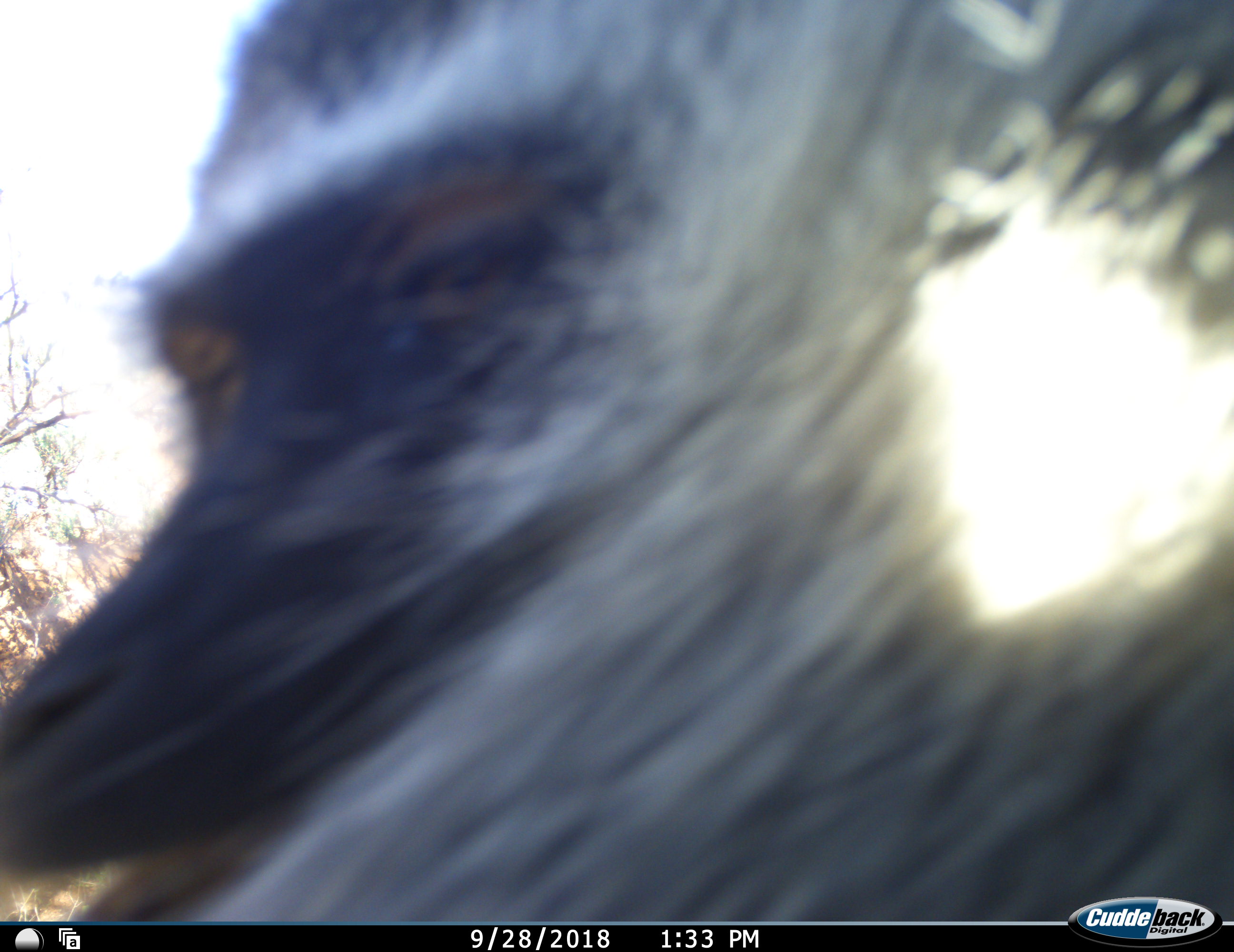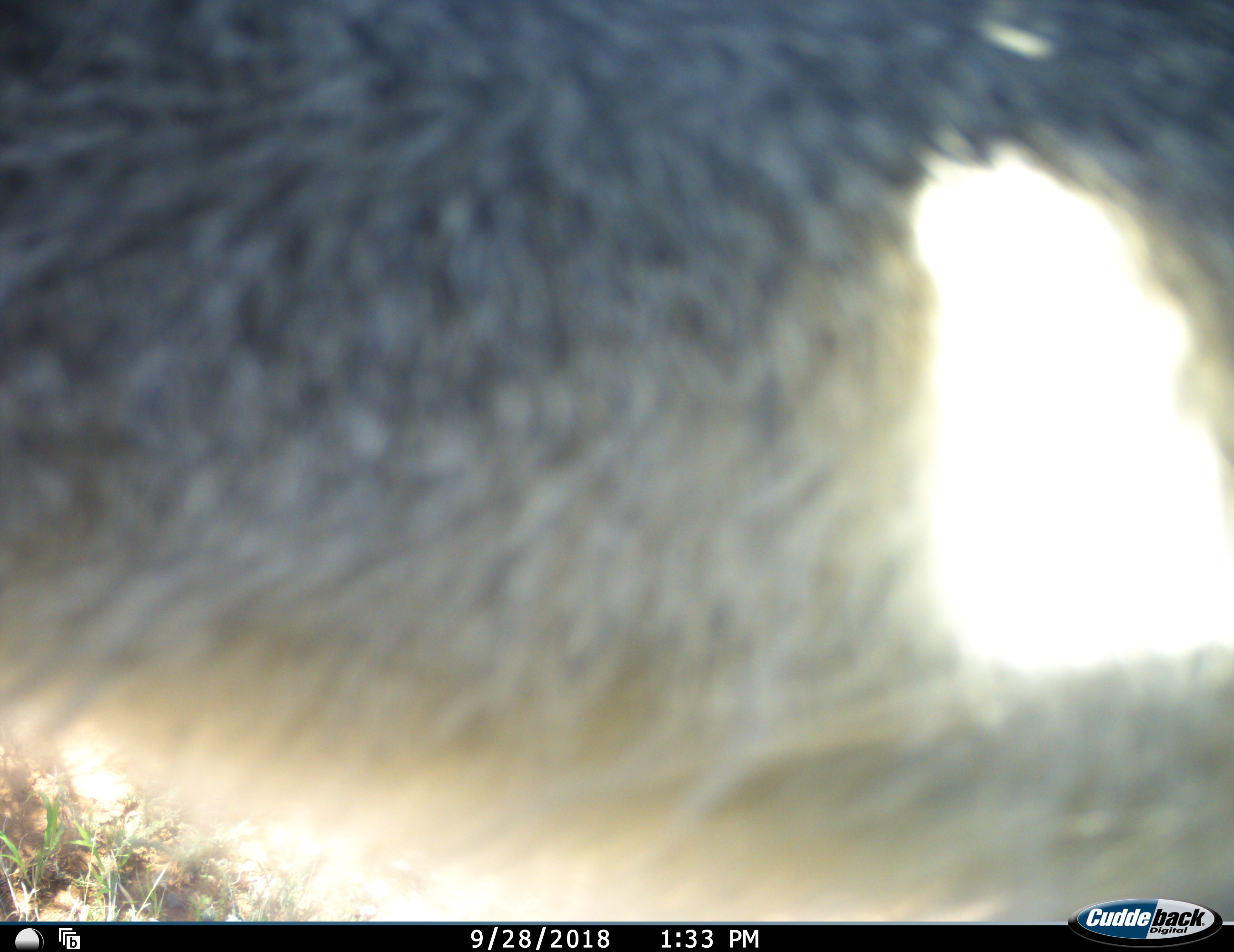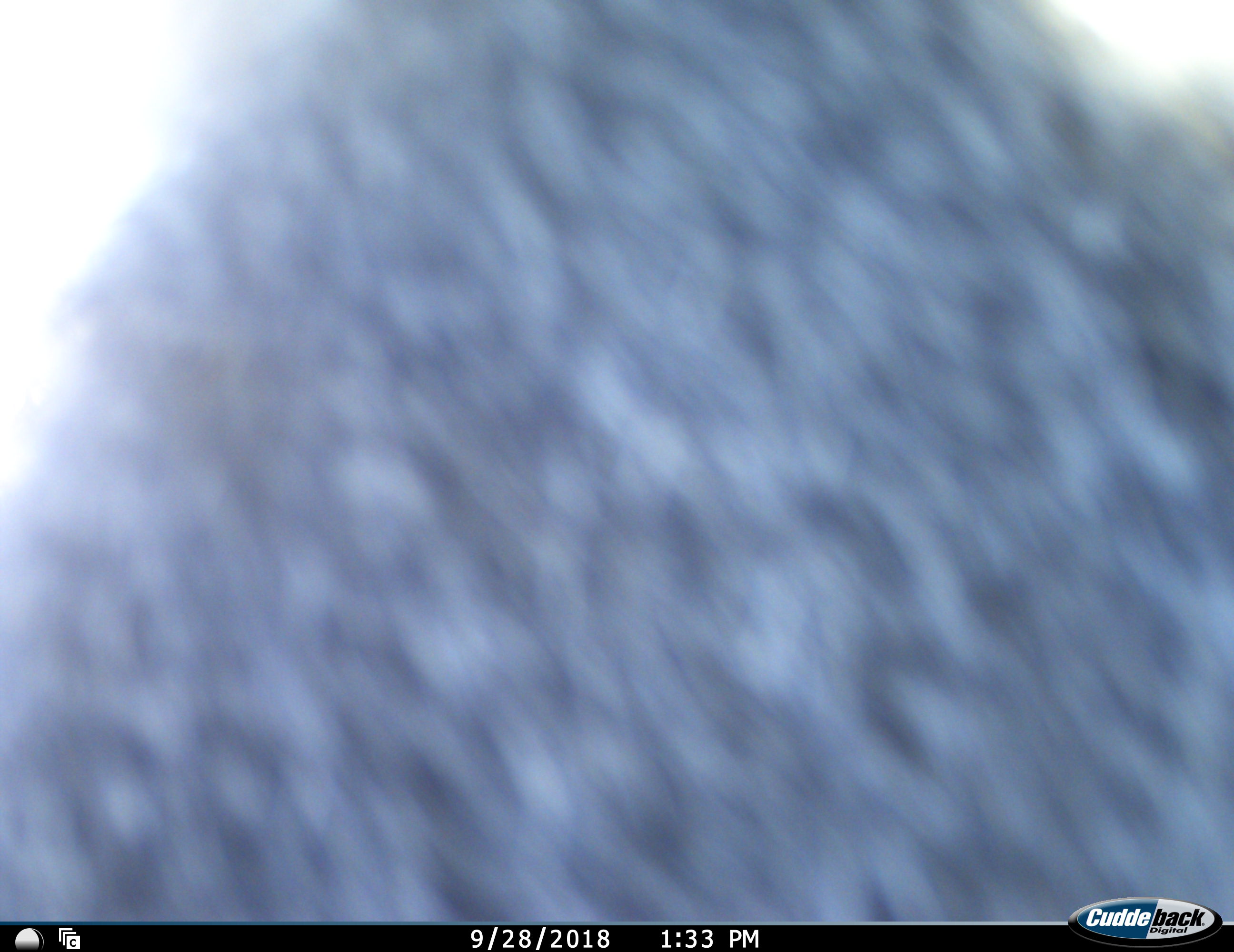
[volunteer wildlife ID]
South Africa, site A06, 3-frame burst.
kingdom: Animalia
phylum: Chordata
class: Mammalia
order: Primates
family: Cercopithecidae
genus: Chlorocebus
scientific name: Chlorocebus pygerythrus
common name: vervet monkey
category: monkeyvervet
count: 1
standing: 0%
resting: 0%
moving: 100%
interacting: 0%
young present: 0%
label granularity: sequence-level